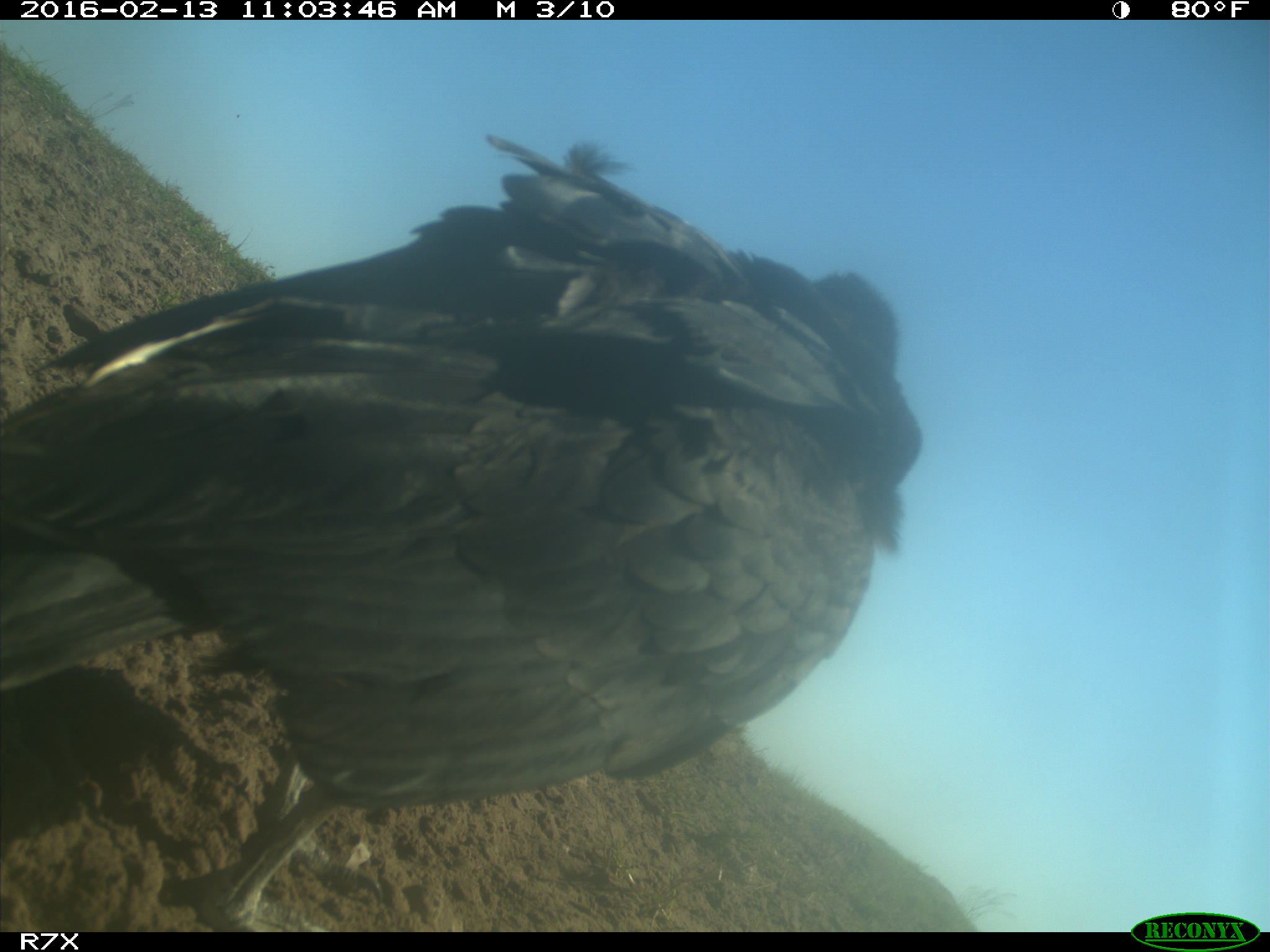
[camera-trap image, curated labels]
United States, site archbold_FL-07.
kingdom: Animalia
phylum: Chordata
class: Aves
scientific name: Aves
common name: birds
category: unidentified bird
Unidentified bird (birds) (Aves).